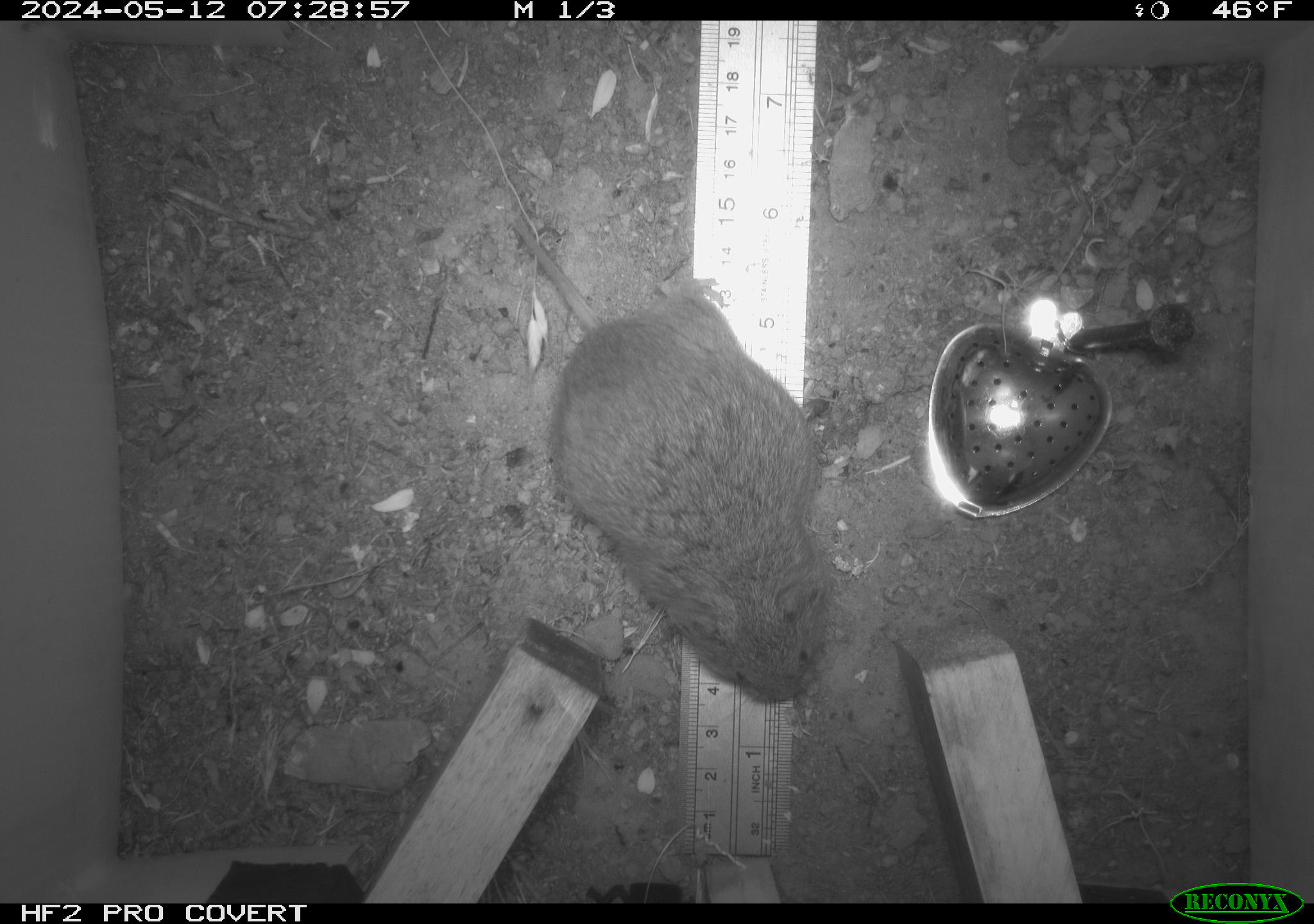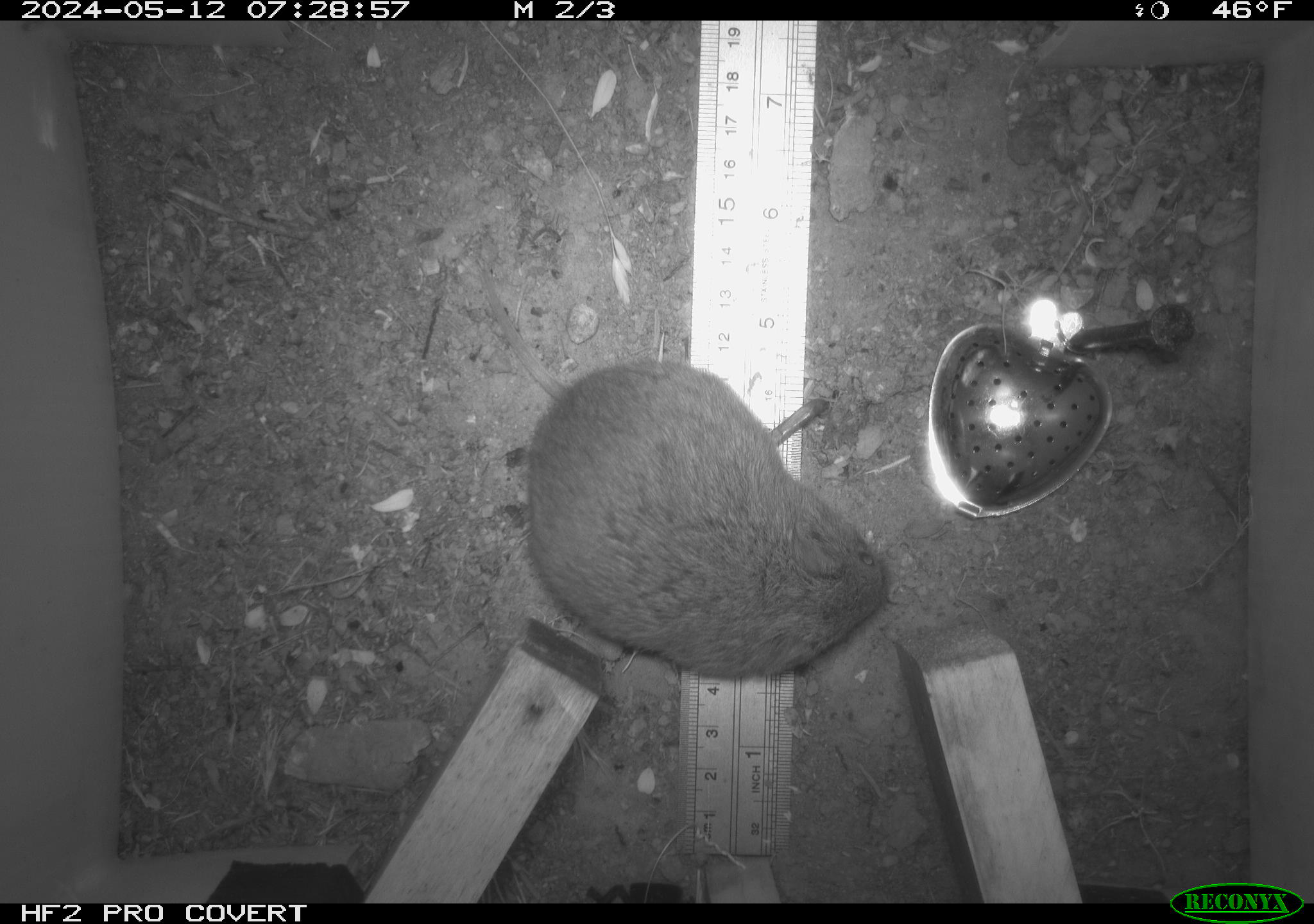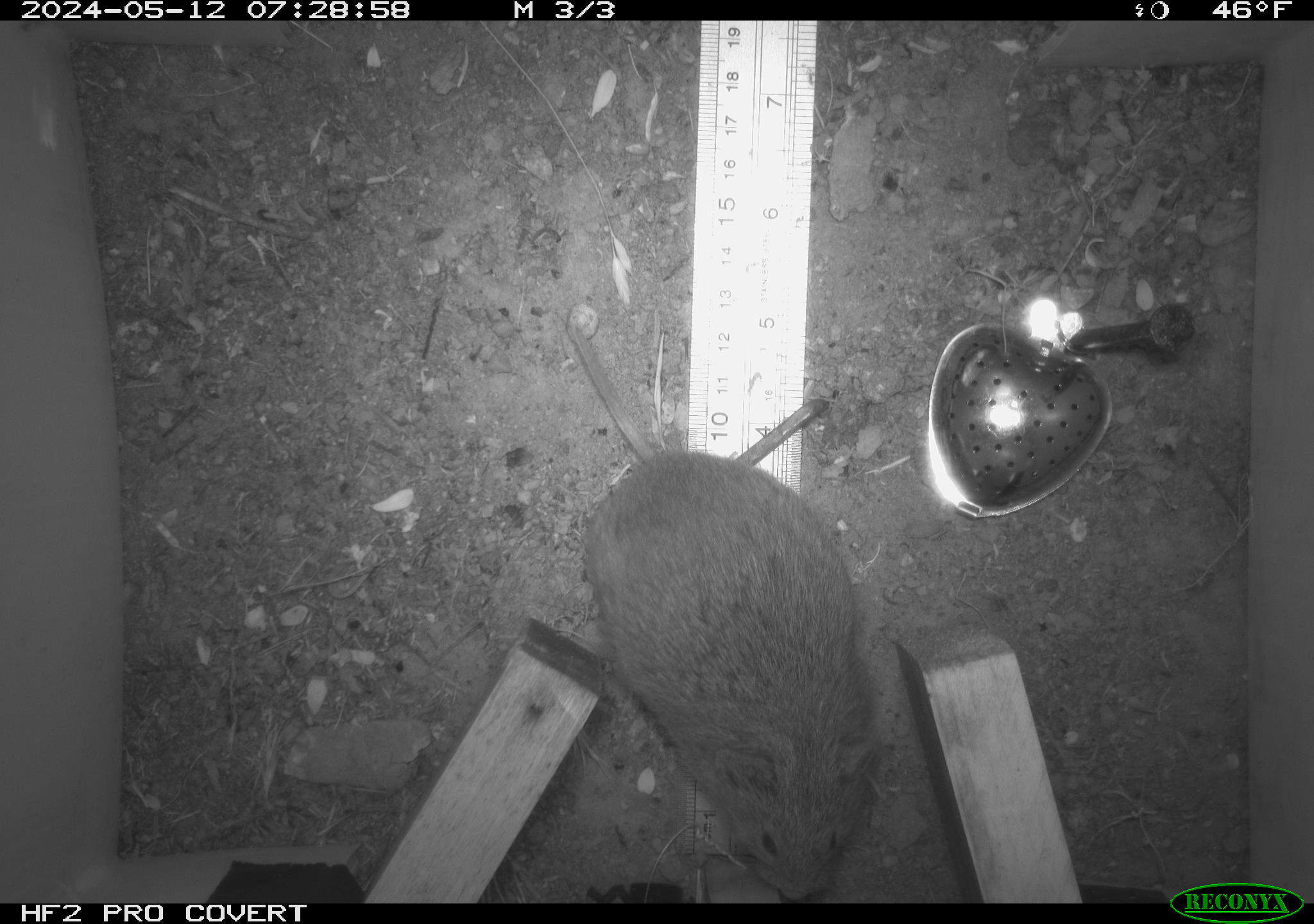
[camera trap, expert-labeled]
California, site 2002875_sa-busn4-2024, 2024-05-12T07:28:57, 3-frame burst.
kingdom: Animalia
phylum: Chordata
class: Mammalia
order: Rodentia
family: Cricetidae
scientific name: Arvicolinae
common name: voles, lemmings, and muskrats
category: arvicolinae subfamily